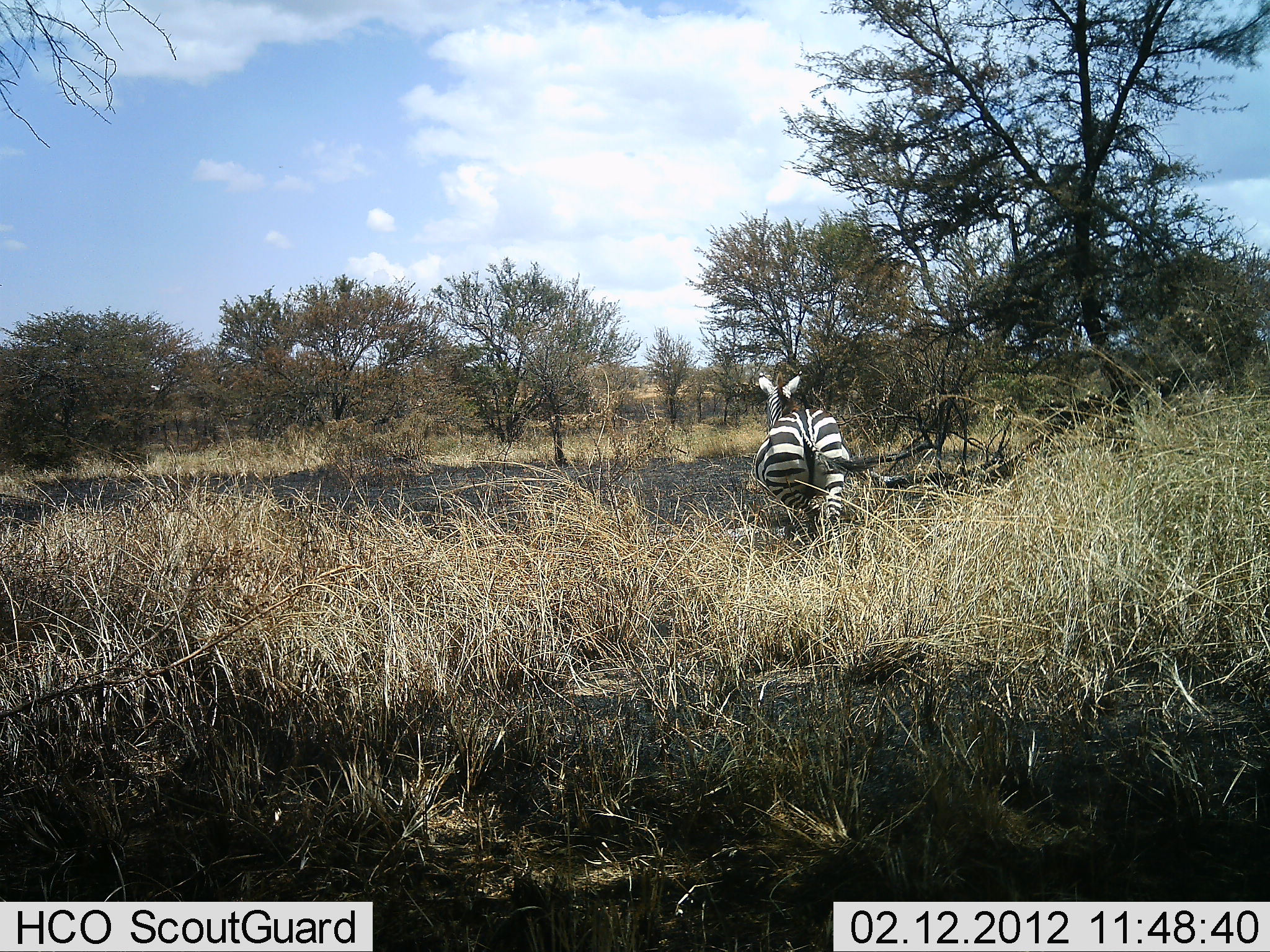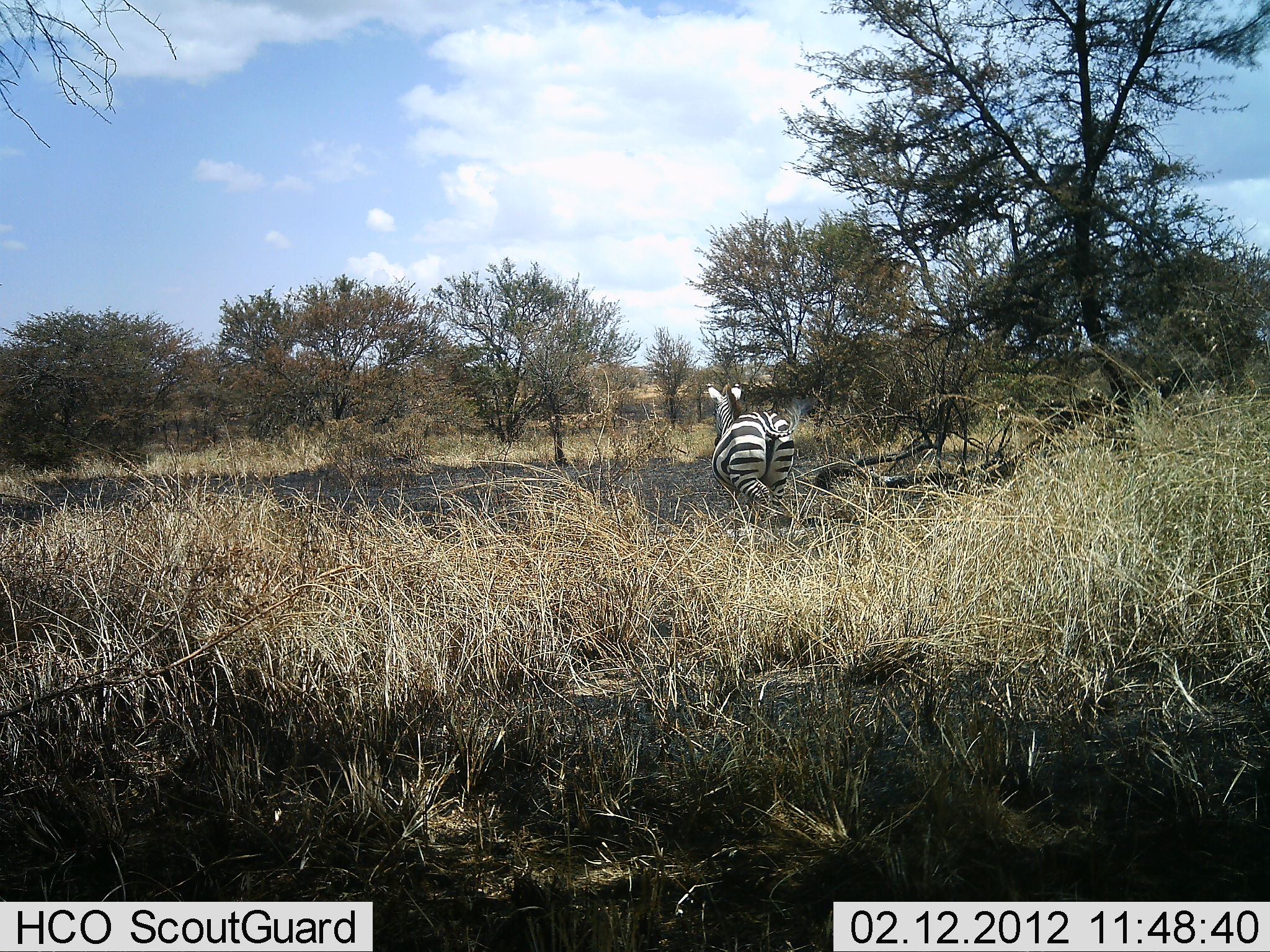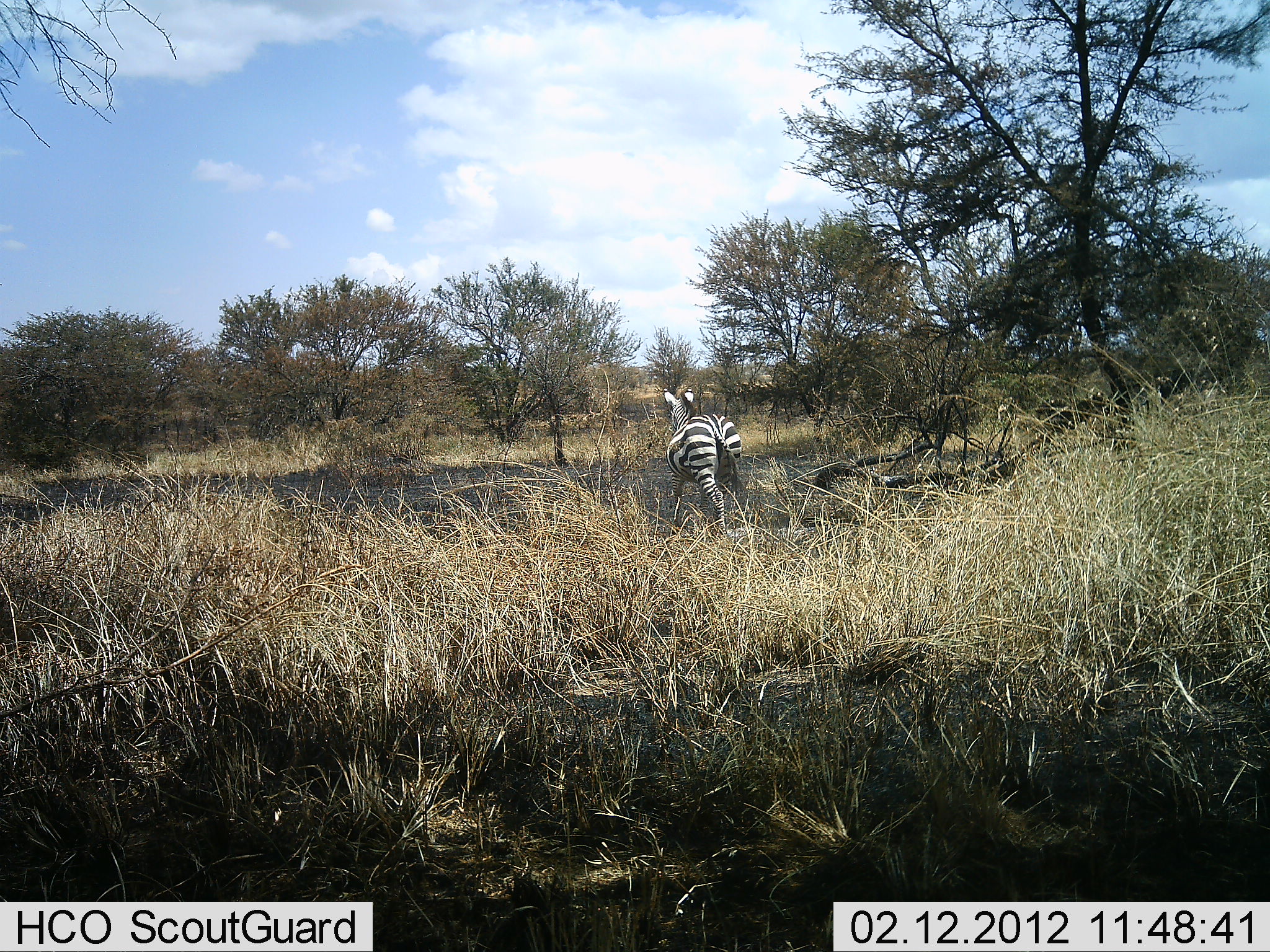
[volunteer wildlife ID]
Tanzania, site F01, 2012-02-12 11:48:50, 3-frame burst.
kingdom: Animalia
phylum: Chordata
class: Mammalia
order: Perissodactyla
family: Equidae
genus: Equus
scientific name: Equus quagga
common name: plains zebra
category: zebra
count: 1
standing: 5%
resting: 0%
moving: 100%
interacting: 0%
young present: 0%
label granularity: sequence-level